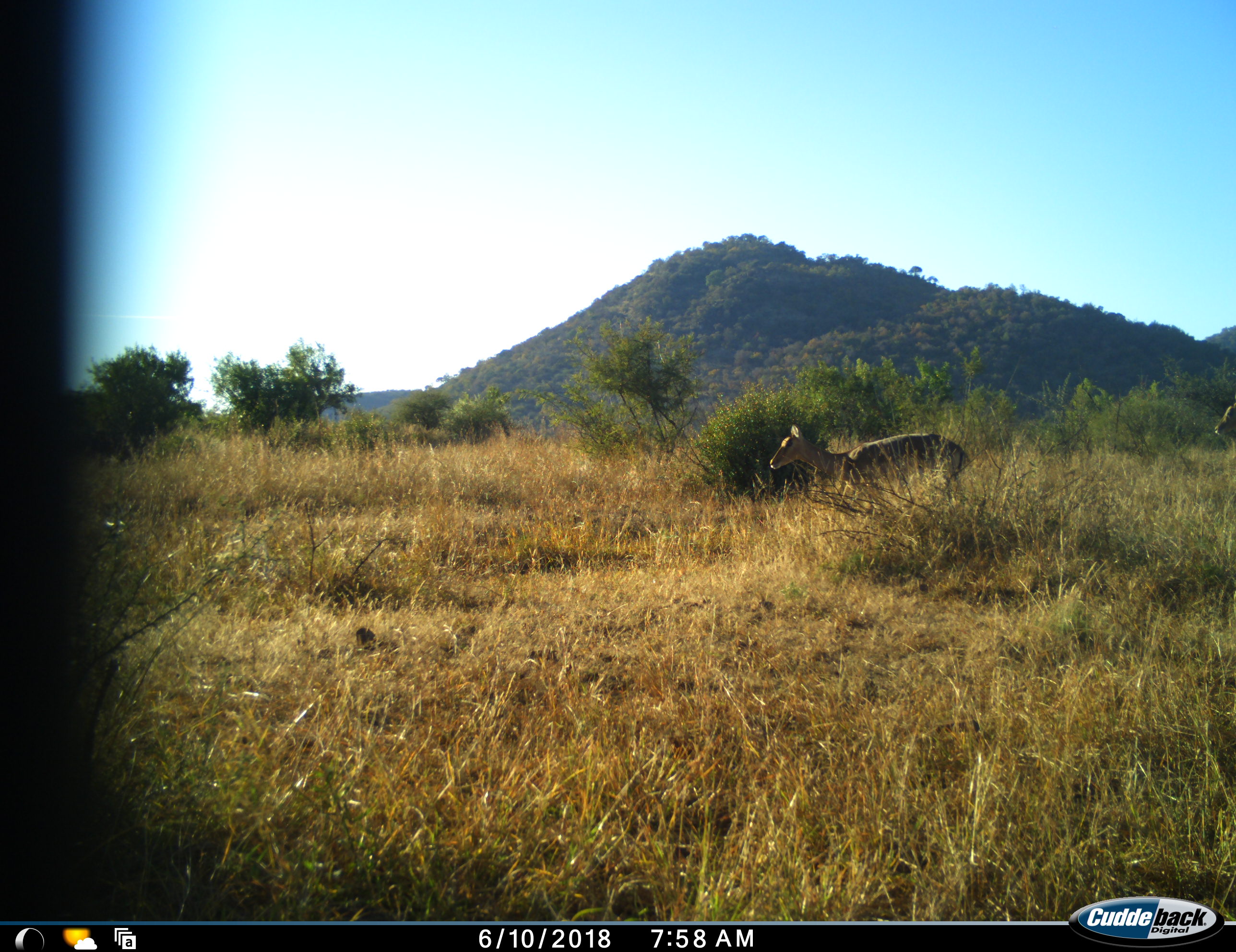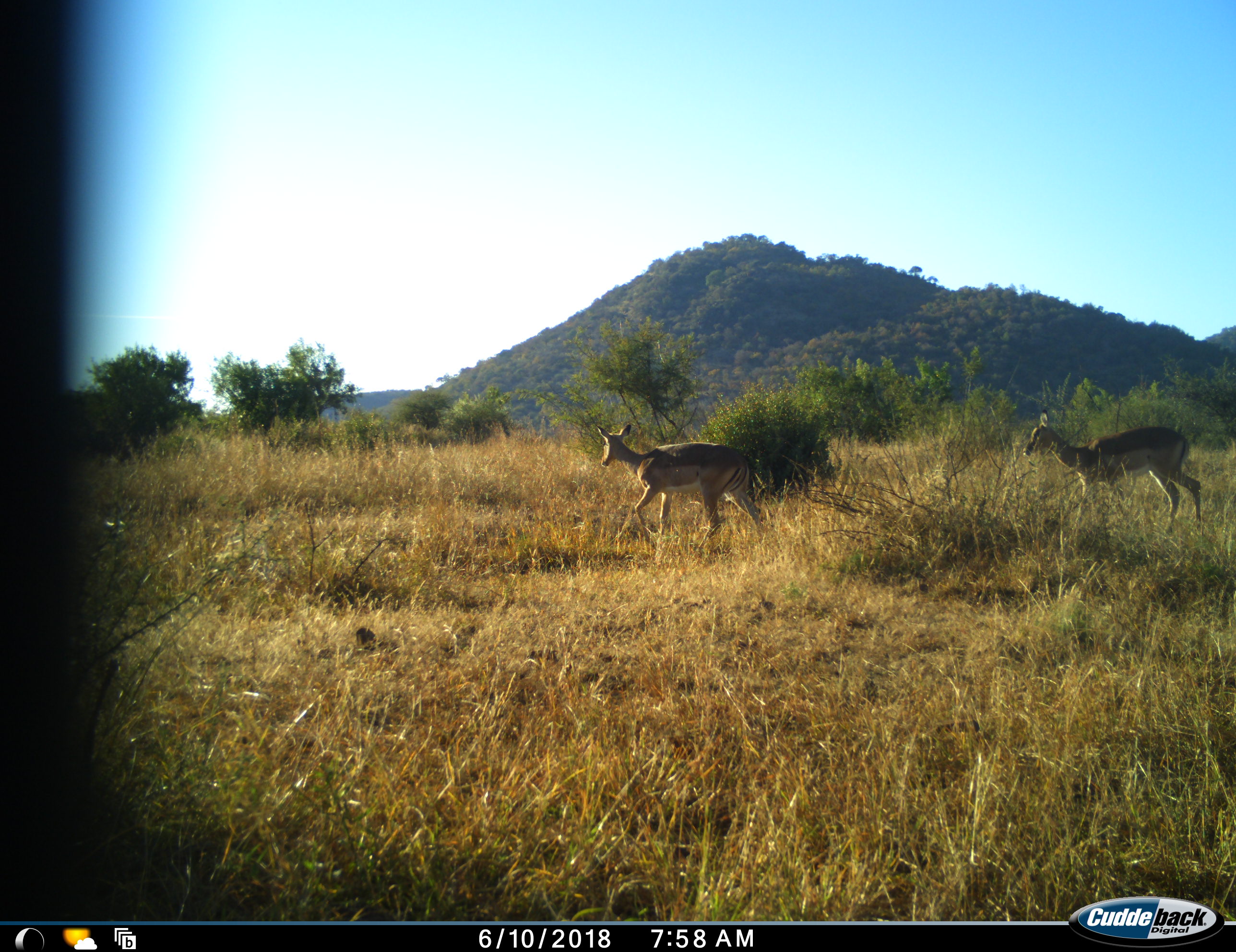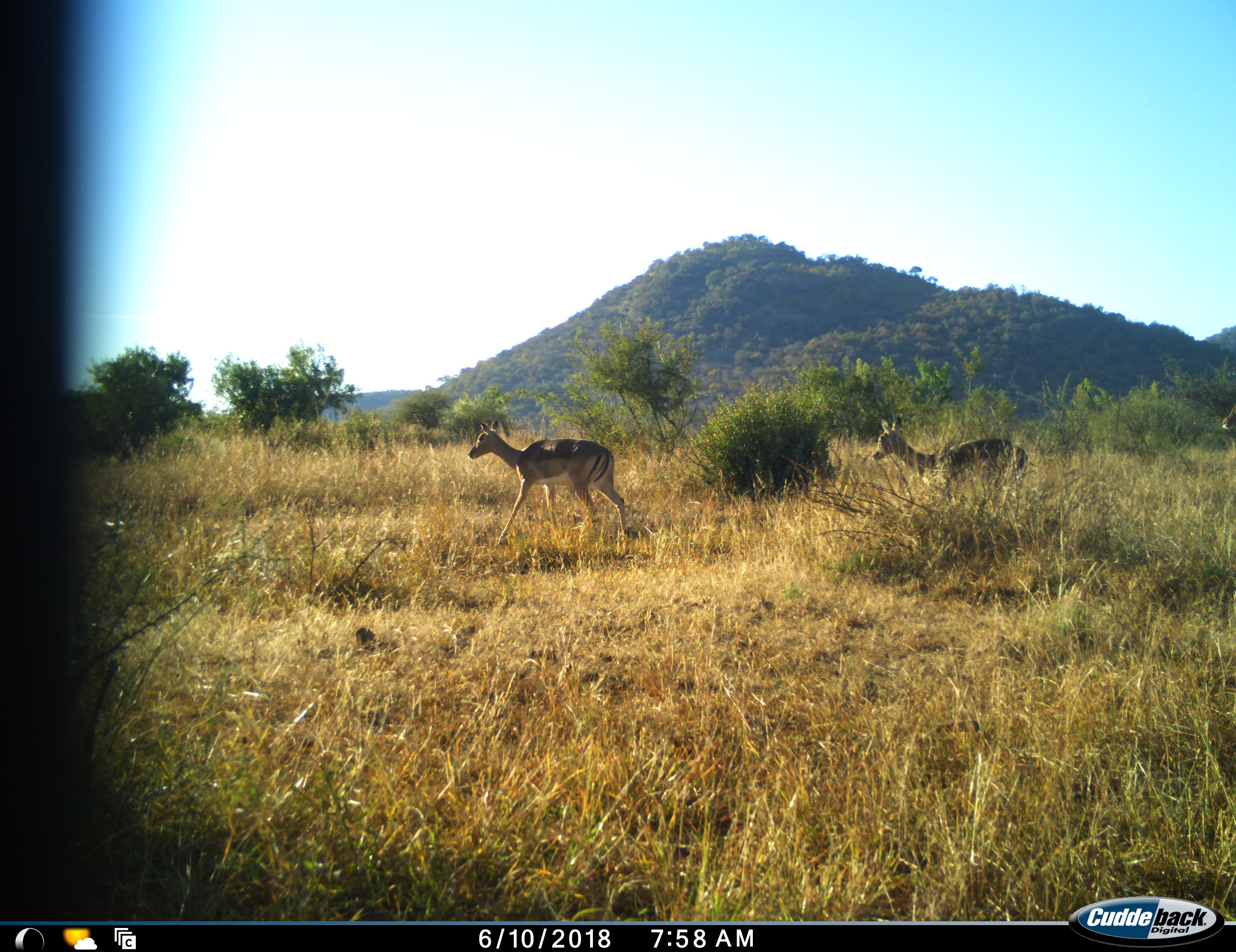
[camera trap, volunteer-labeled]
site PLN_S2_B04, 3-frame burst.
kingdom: Animalia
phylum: Chordata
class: Mammalia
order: Artiodactyla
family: Bovidae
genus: Aepyceros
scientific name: Aepyceros melampus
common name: impala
Impala (Aepyceros melampus), count 2. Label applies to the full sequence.